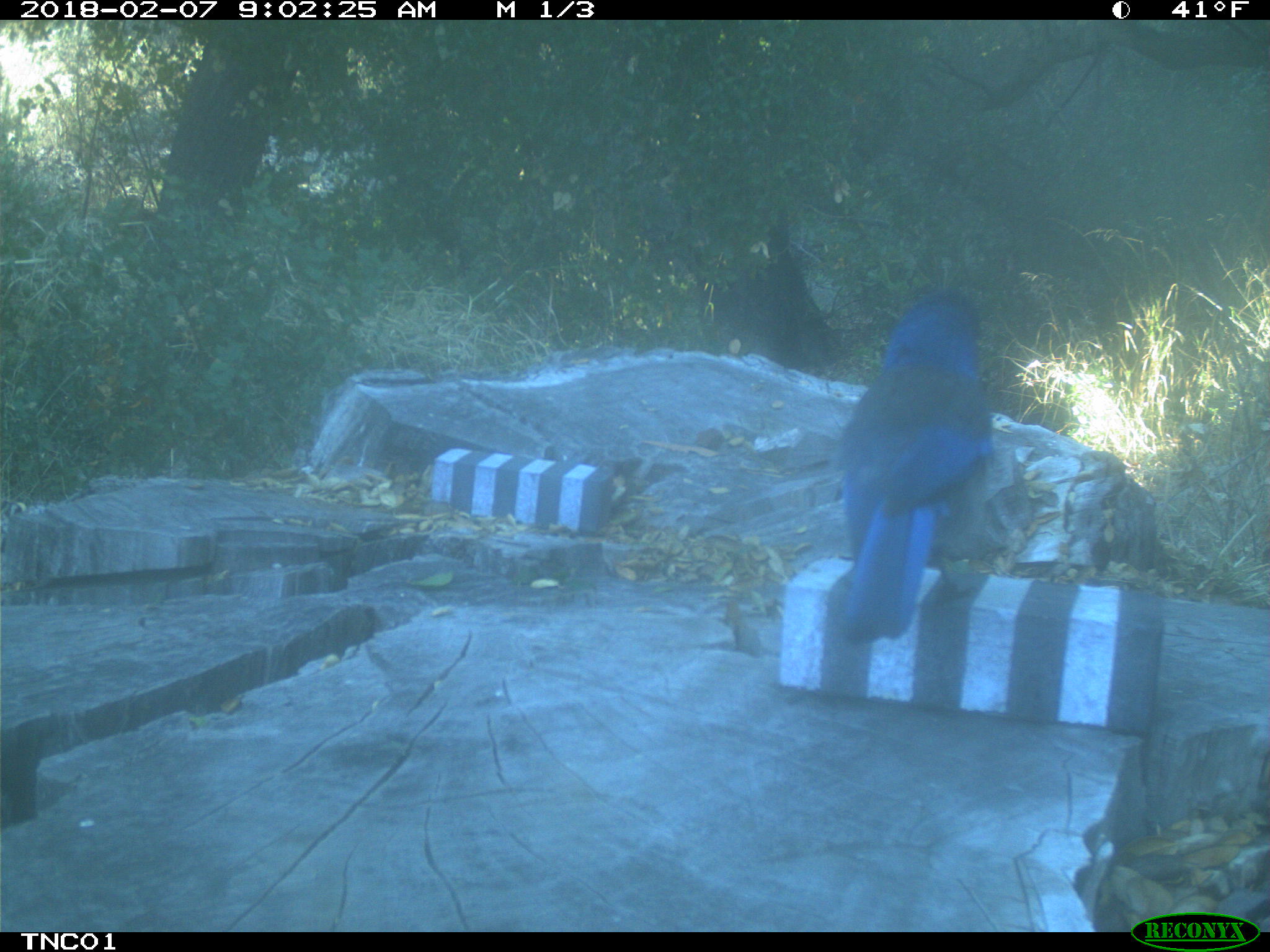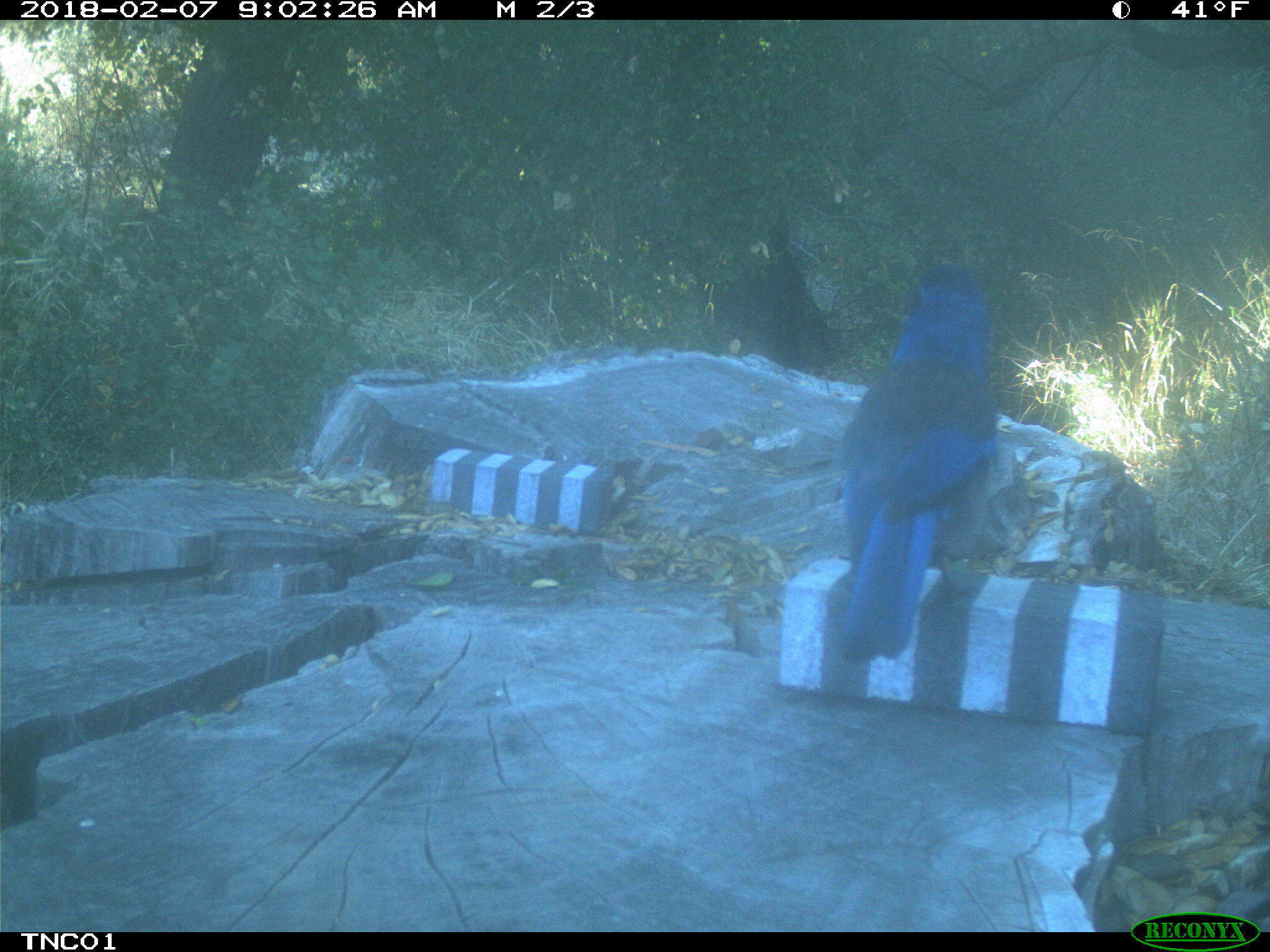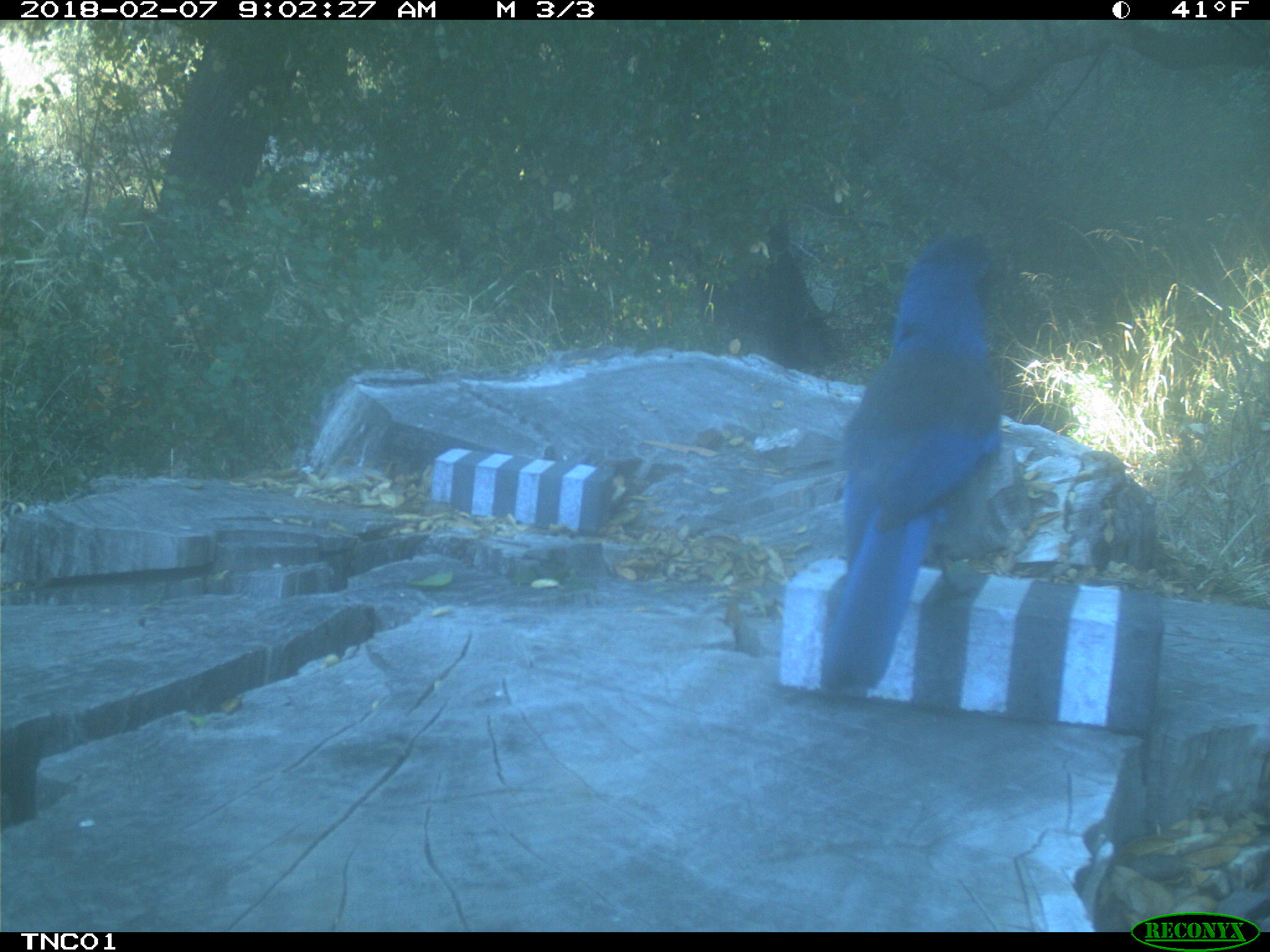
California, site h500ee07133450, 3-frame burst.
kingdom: Animalia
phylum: Chordata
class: Aves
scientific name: Aves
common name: bird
Bird (Aves).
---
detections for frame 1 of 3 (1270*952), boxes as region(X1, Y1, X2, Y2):
bird: region(837, 285, 994, 643)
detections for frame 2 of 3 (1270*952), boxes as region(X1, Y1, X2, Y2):
bird: region(838, 265, 995, 659)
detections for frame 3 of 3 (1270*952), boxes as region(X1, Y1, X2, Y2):
bird: region(820, 234, 1001, 696)